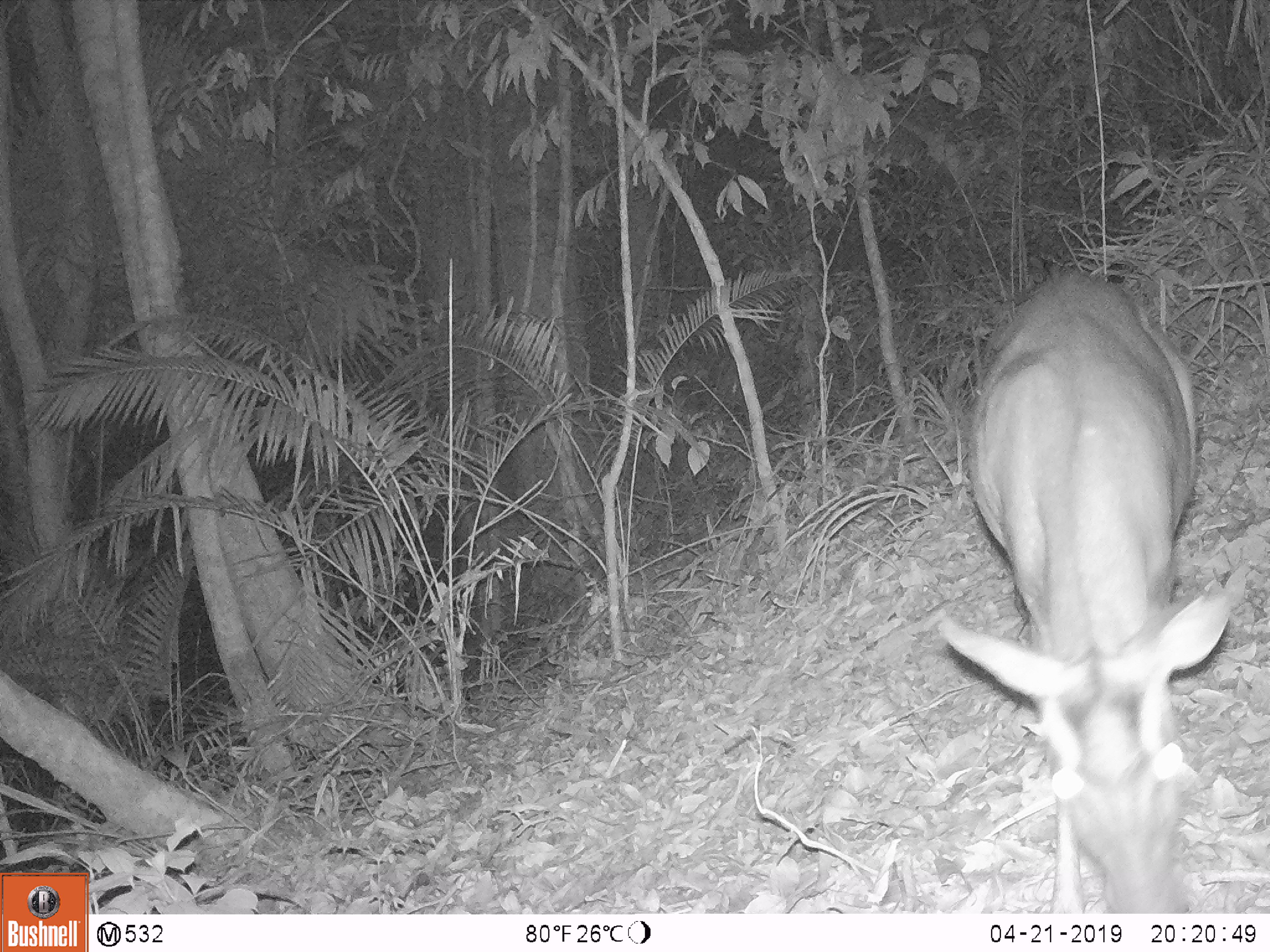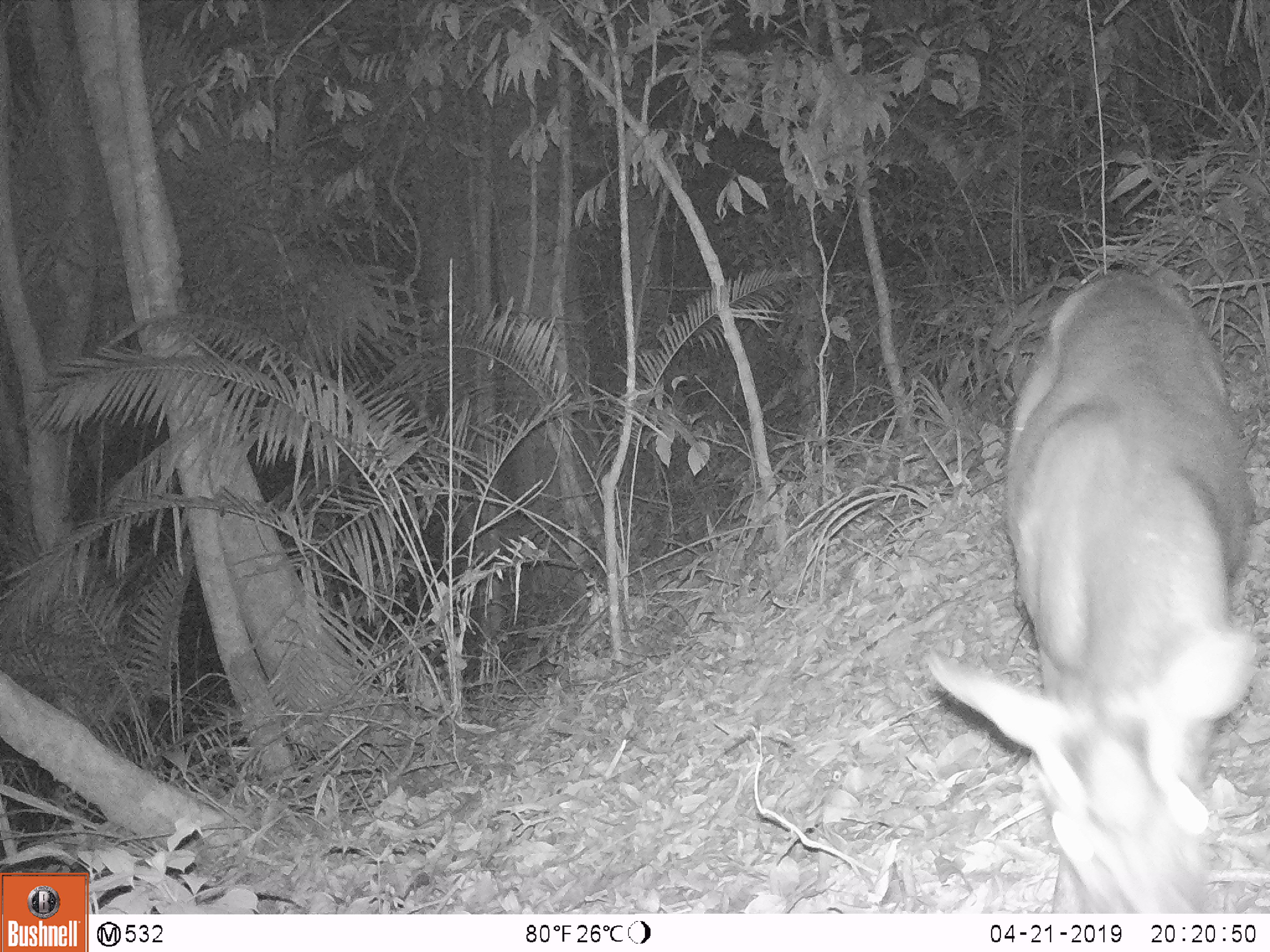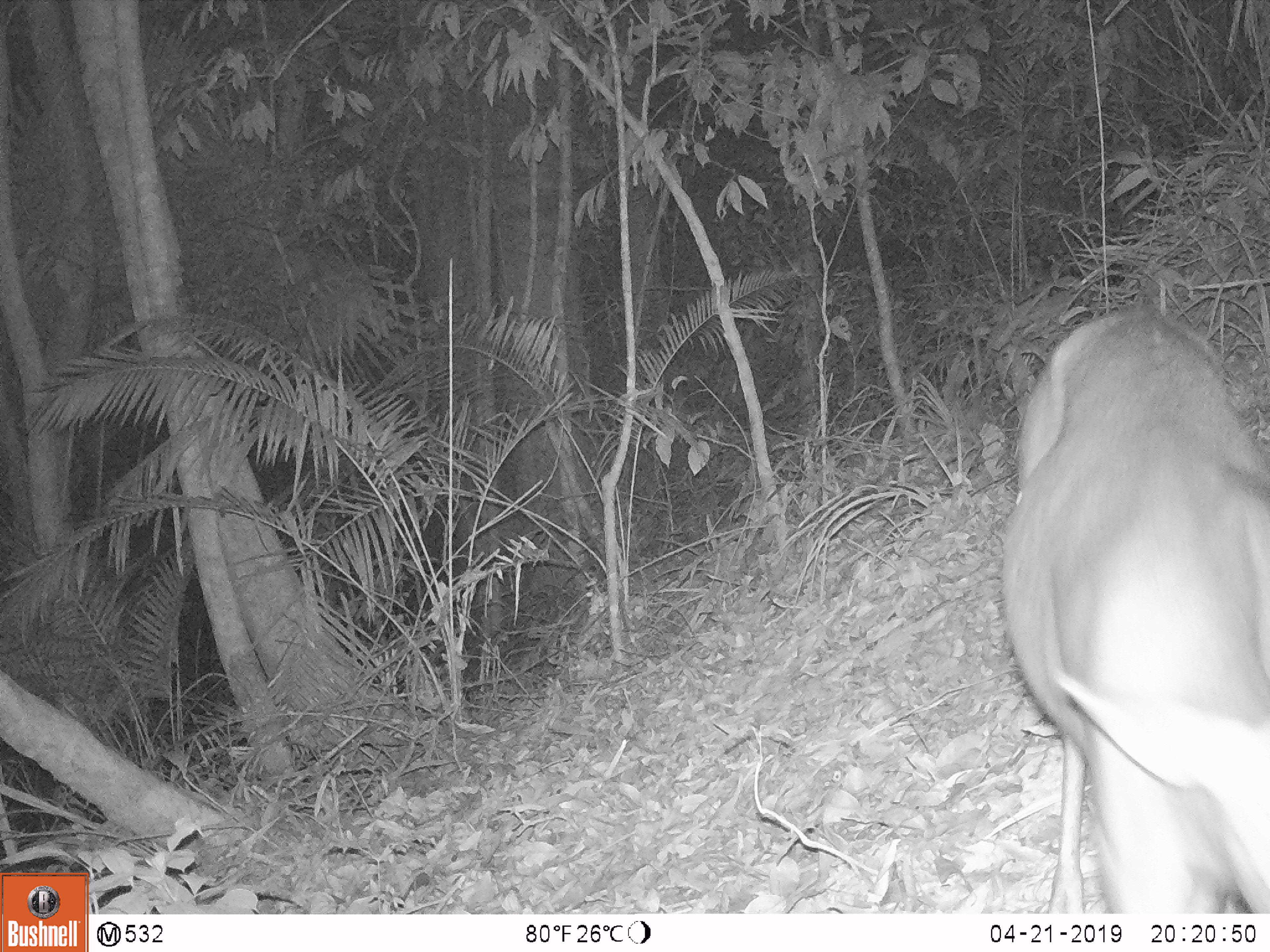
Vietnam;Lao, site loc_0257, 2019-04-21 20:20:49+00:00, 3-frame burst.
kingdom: Animalia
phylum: Chordata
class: Mammalia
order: Artiodactyla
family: Cervidae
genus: Muntiacus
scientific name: Muntiacus rooseveltorum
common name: roosevelt's muntjac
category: roosevelts muntjac group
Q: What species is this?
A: Roosevelts muntjac group (roosevelt's muntjac) (Muntiacus rooseveltorum).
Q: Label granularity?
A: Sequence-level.